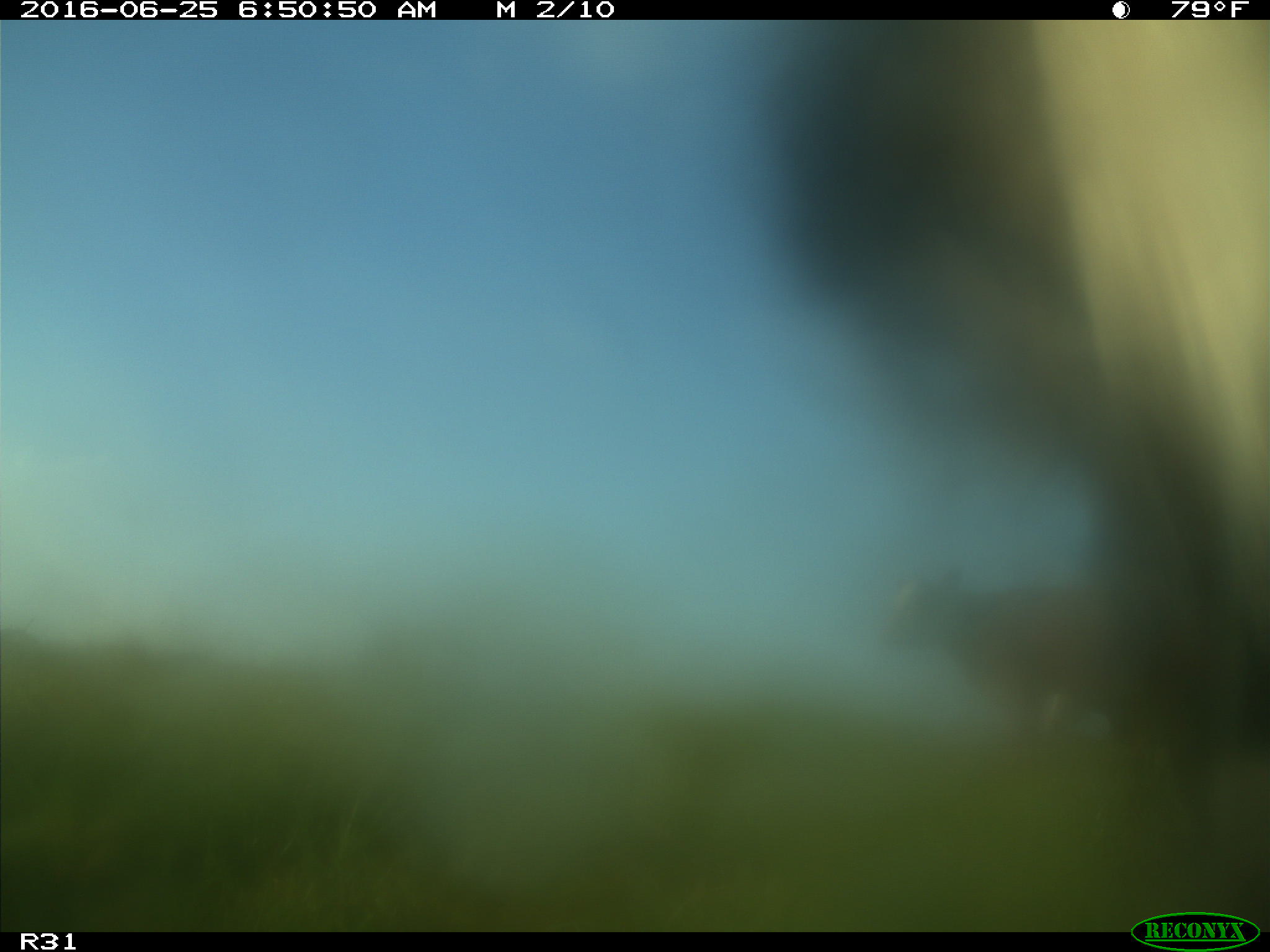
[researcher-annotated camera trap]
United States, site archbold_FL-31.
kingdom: Animalia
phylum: Chordata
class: Mammalia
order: Artiodactyla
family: Bovidae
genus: Bos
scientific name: Bos taurus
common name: domestic cow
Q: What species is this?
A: Bos taurus (domestic cow).